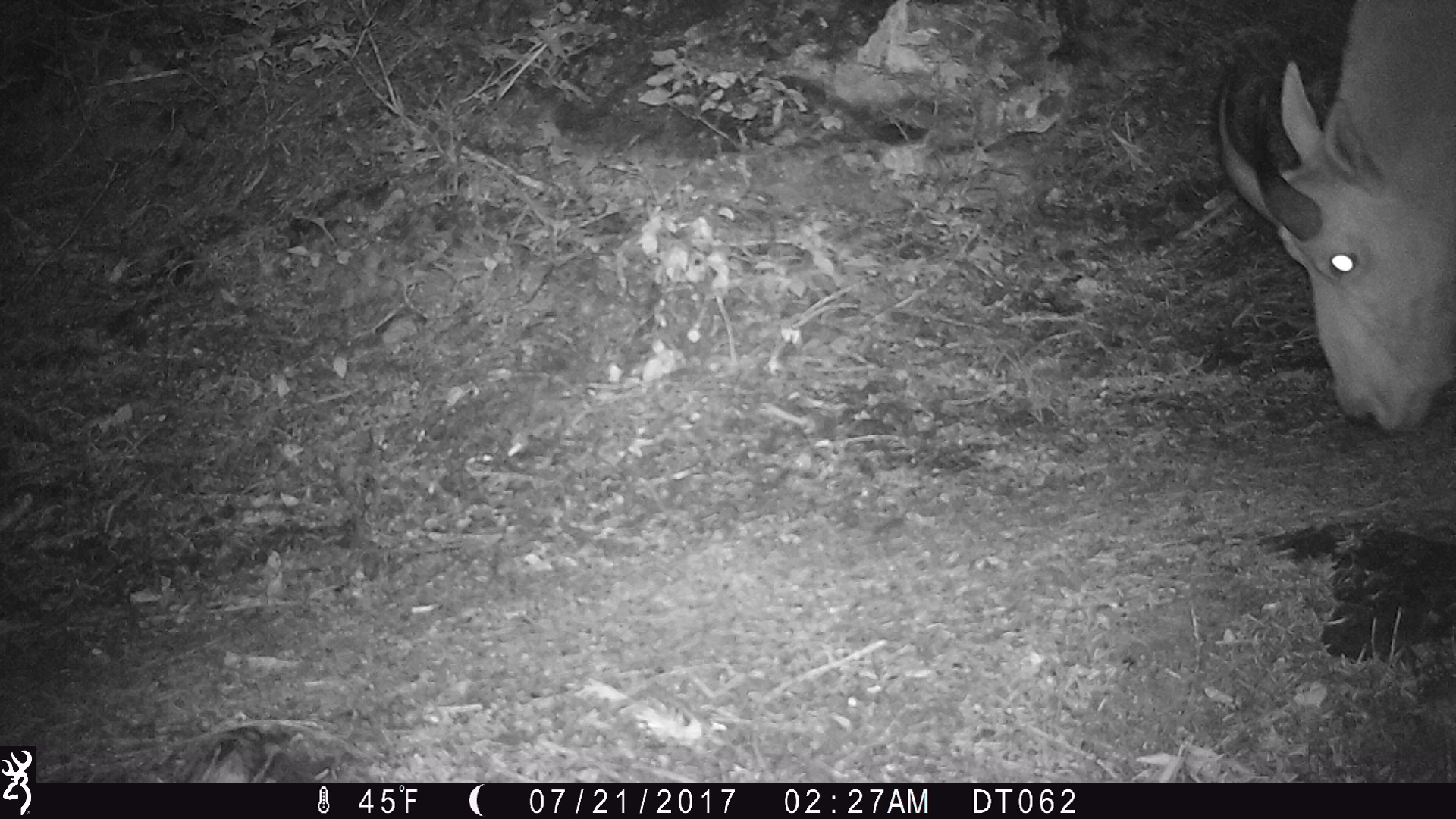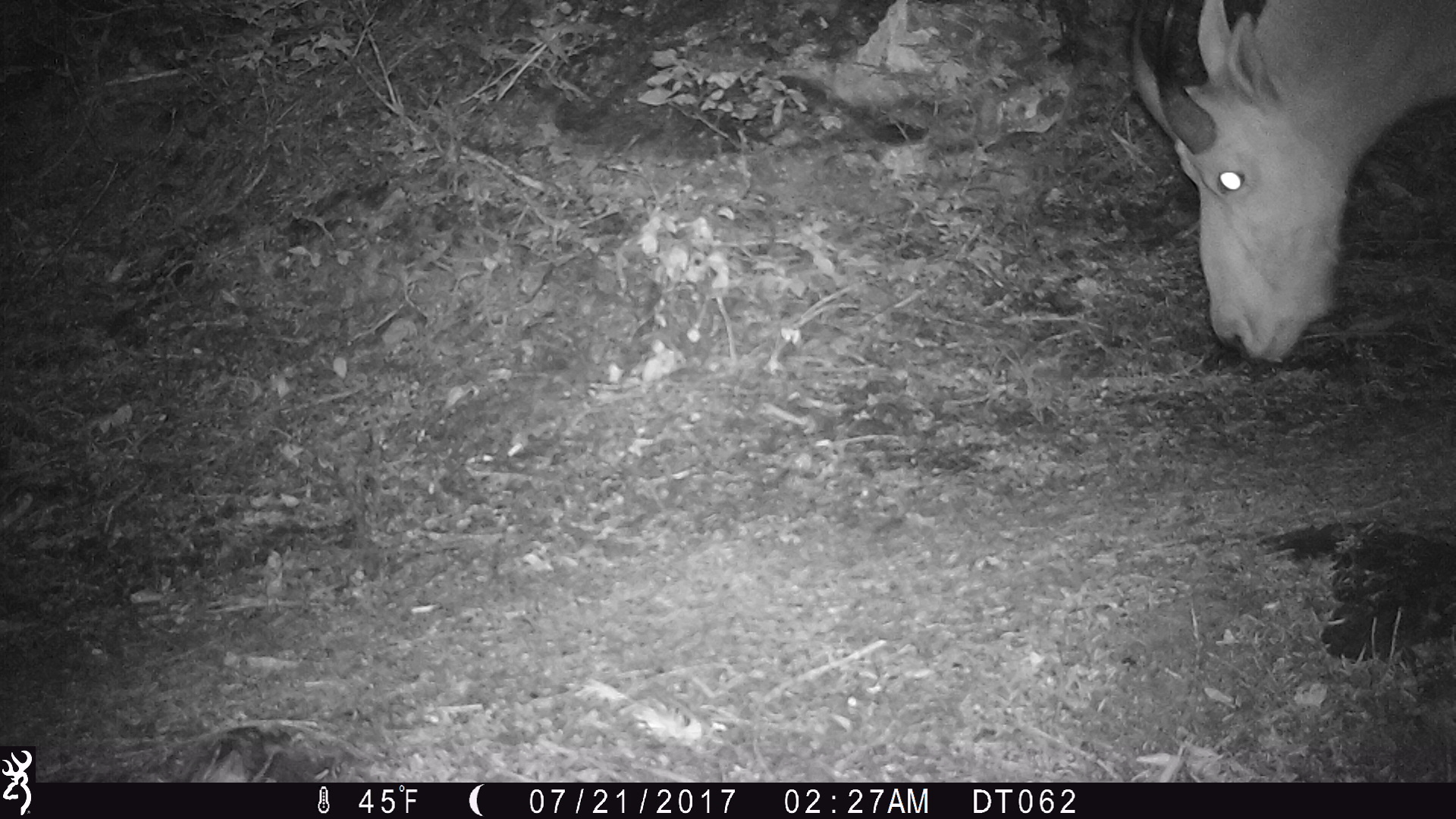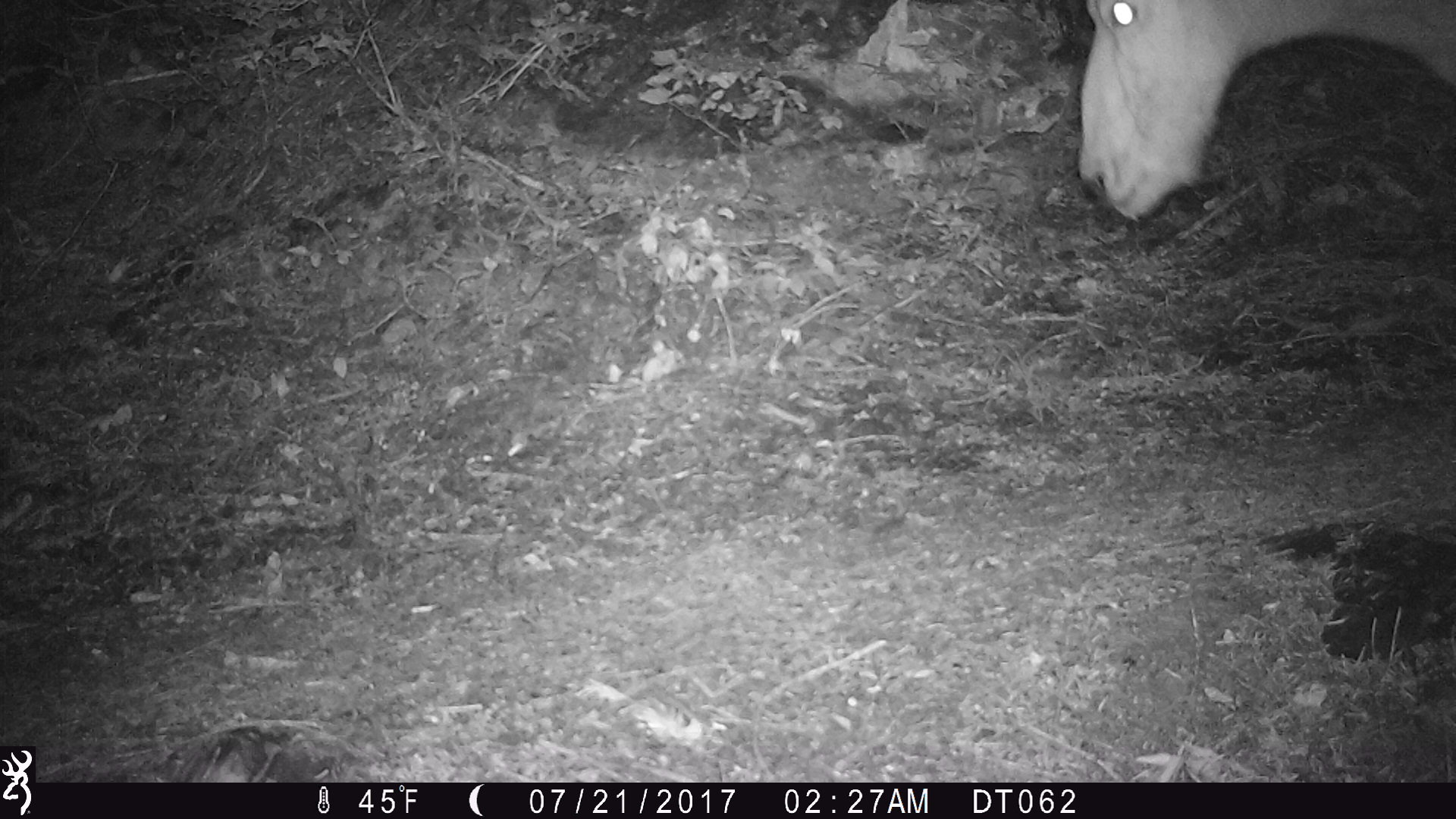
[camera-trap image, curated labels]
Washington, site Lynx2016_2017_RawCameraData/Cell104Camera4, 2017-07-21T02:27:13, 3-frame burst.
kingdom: Animalia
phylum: Chordata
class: Mammalia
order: Artiodactyla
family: Bovidae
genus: Oreamnos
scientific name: Oreamnos americanus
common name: mountain goat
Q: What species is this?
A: Oreamnos americanus (mountain goat).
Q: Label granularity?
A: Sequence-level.